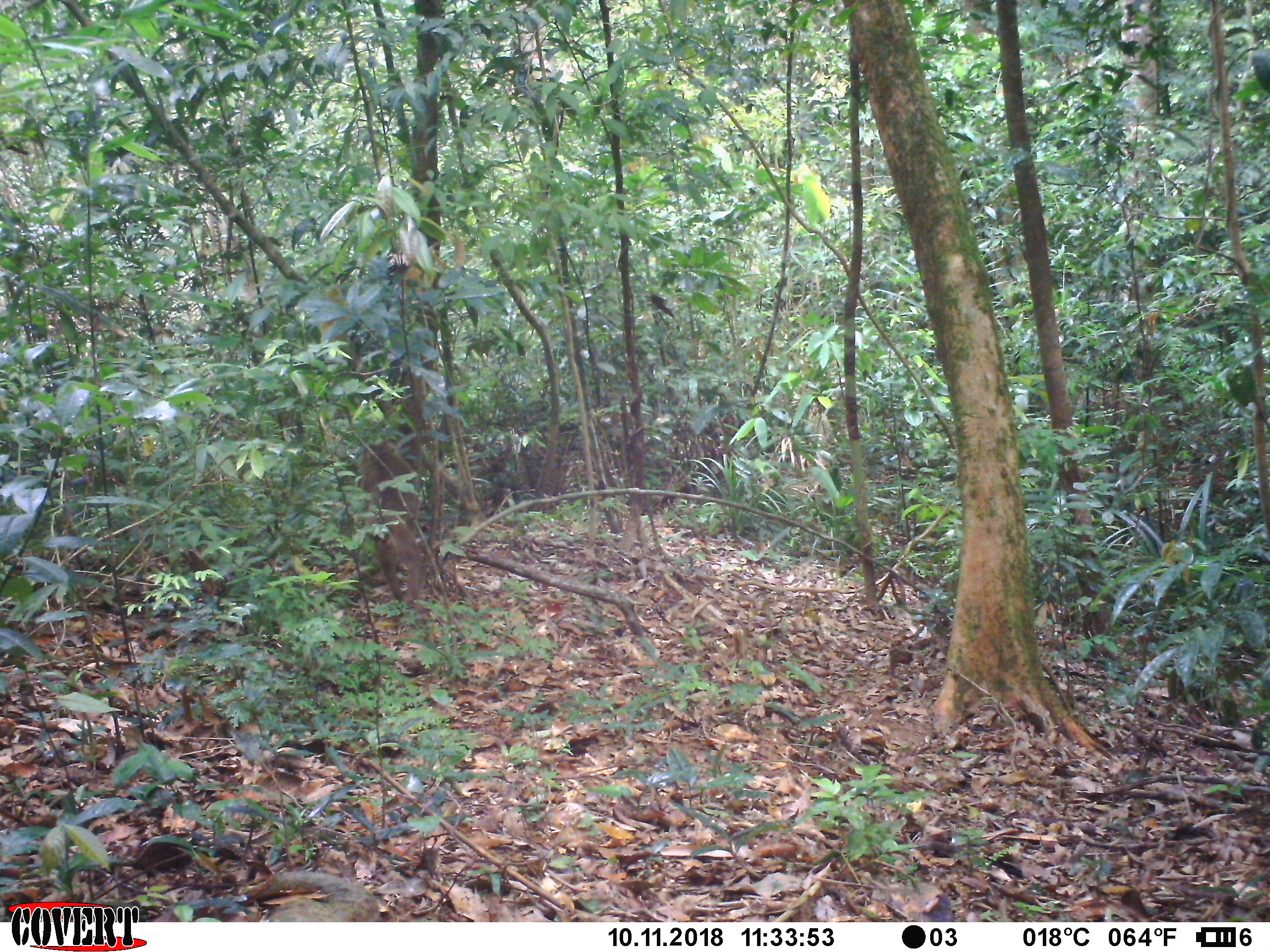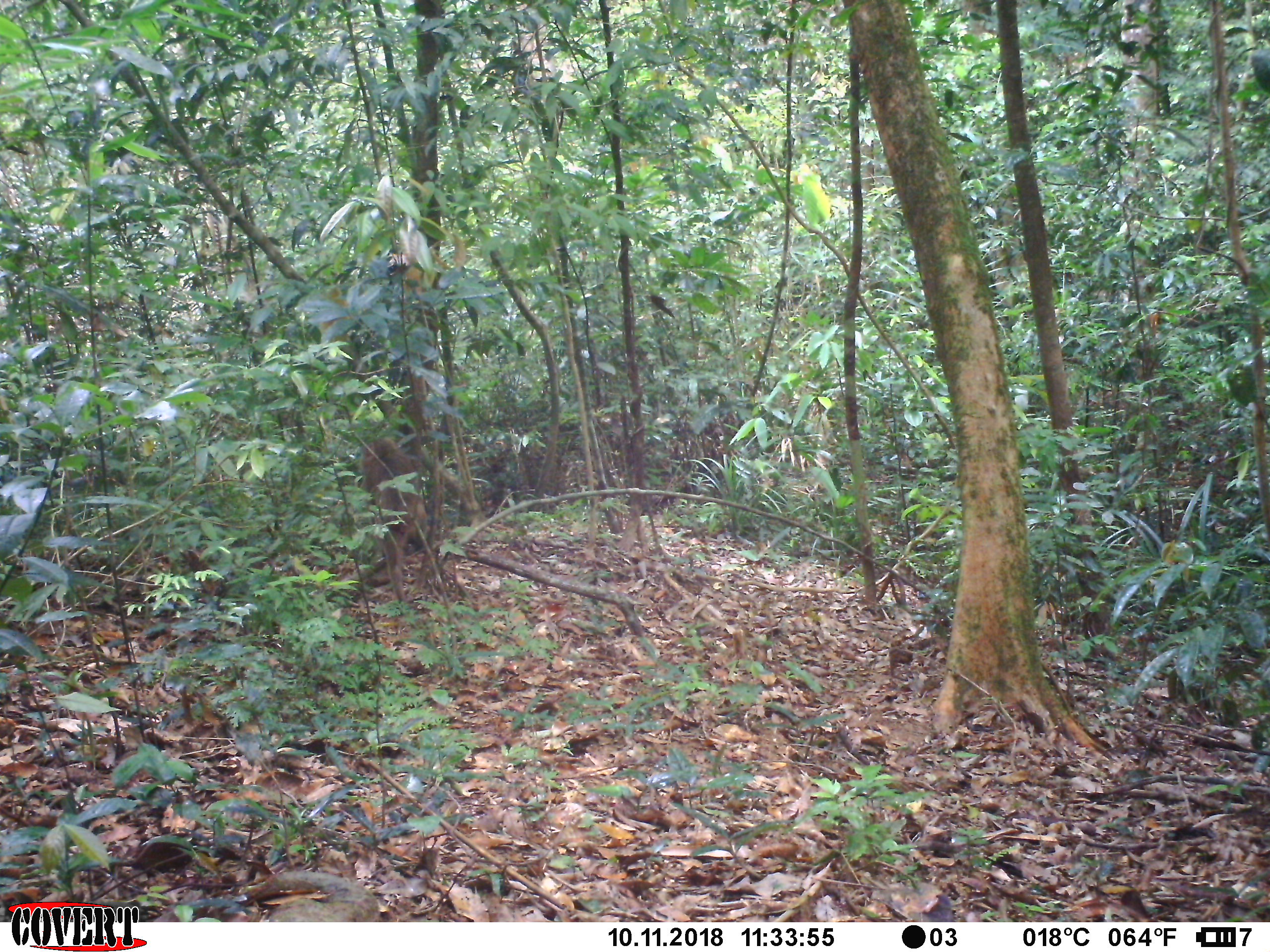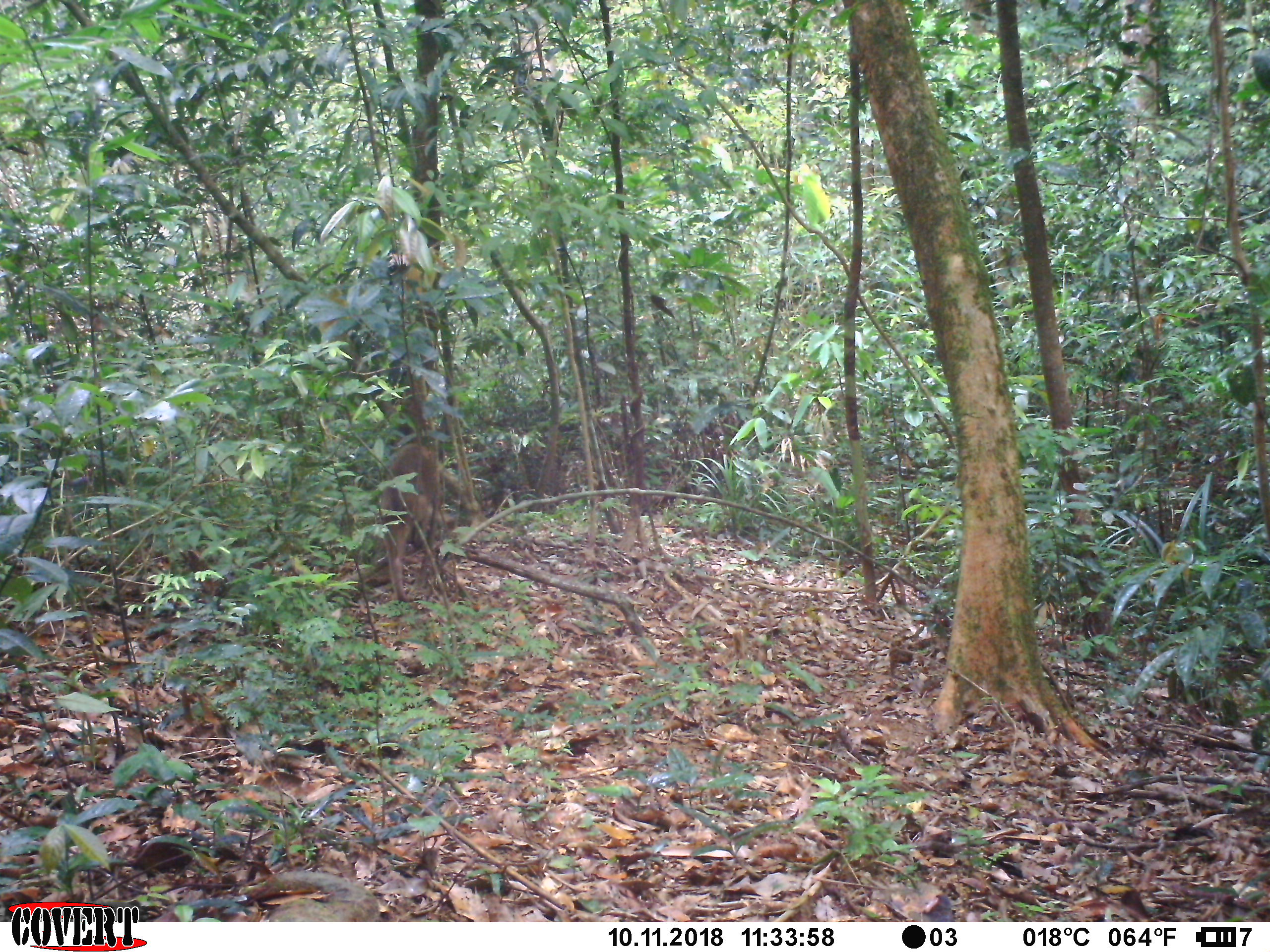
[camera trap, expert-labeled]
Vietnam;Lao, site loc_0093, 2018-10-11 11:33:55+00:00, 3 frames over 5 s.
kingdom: Animalia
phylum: Chordata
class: Mammalia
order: Primates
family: Cercopithecidae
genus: Macaca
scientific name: Macaca nemestrina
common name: pig-tailed macaque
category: pig tailed macaque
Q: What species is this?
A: Pig tailed macaque (pig-tailed macaque) (Macaca nemestrina).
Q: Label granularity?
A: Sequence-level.